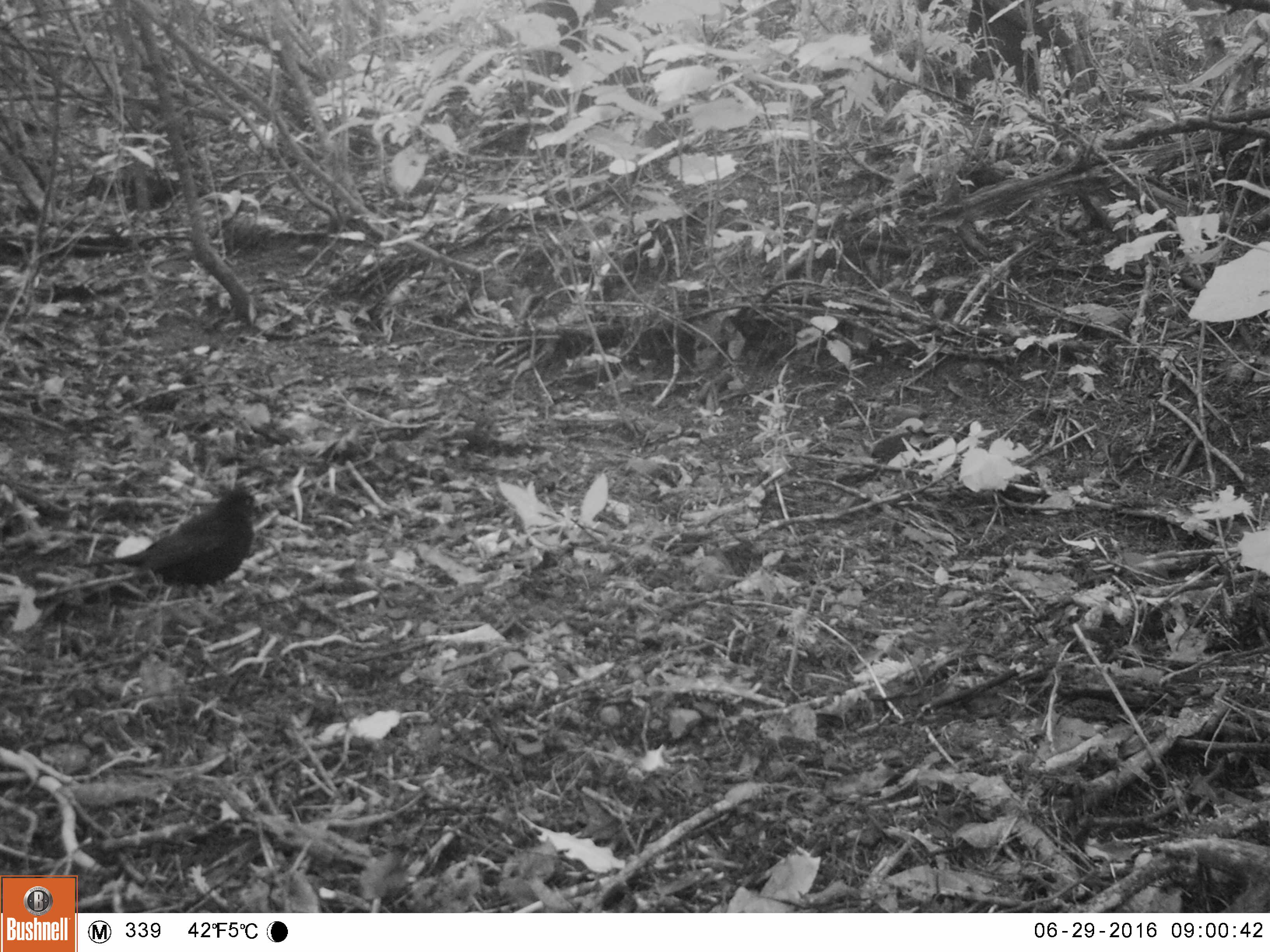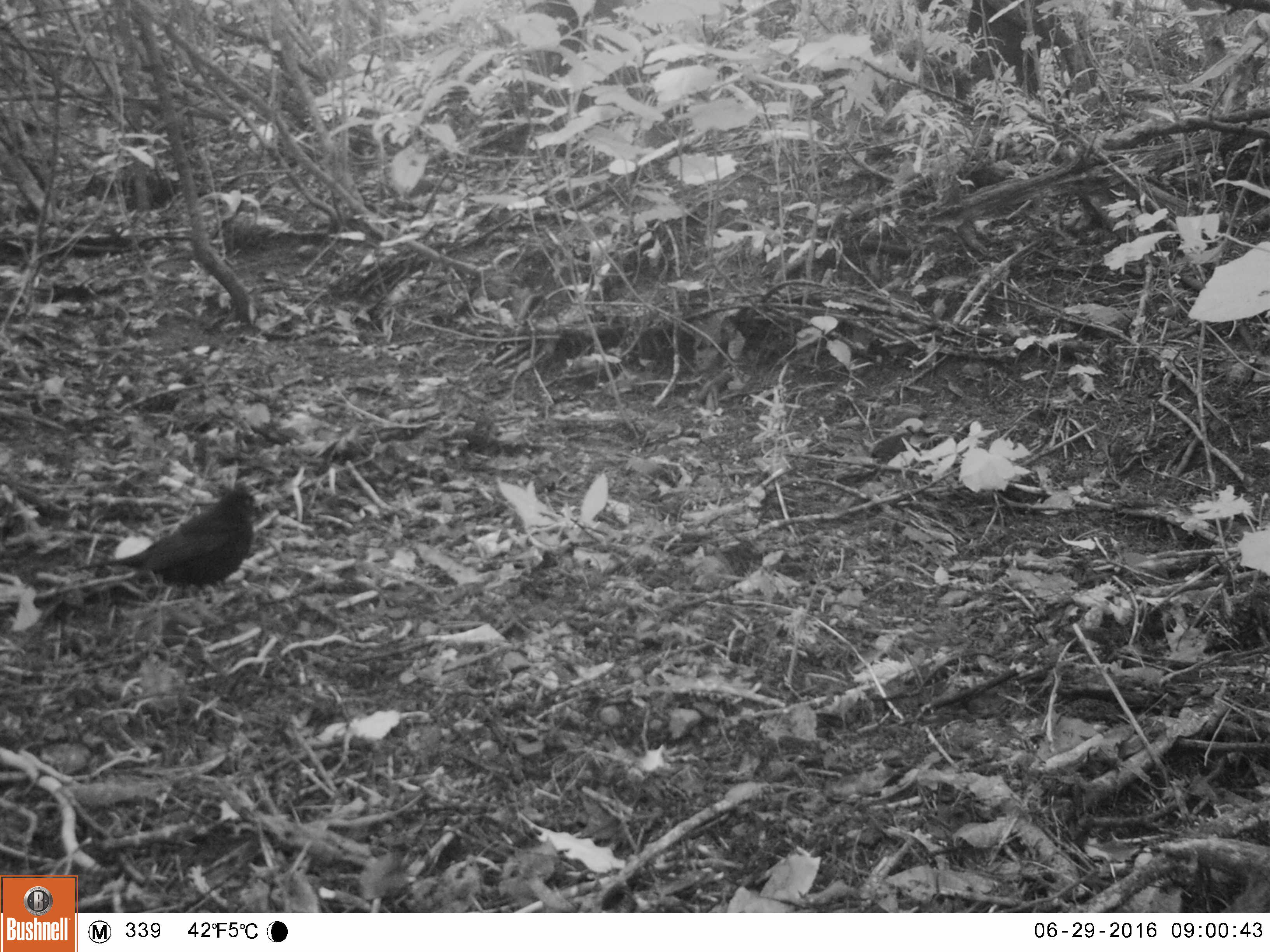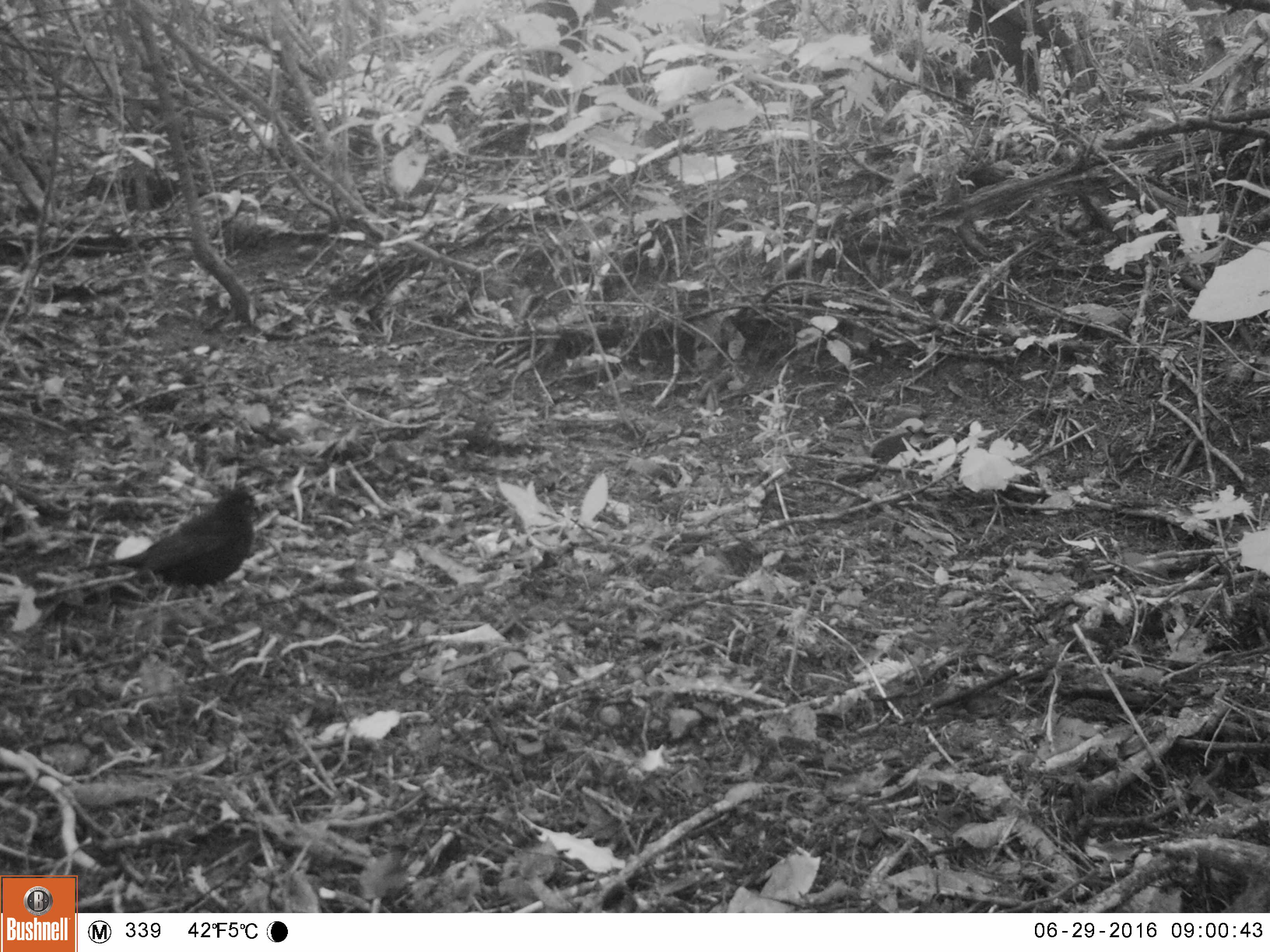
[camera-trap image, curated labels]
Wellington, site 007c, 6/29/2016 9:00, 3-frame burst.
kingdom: Animalia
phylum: Chordata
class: Aves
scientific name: Aves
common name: bird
Bird (Aves).